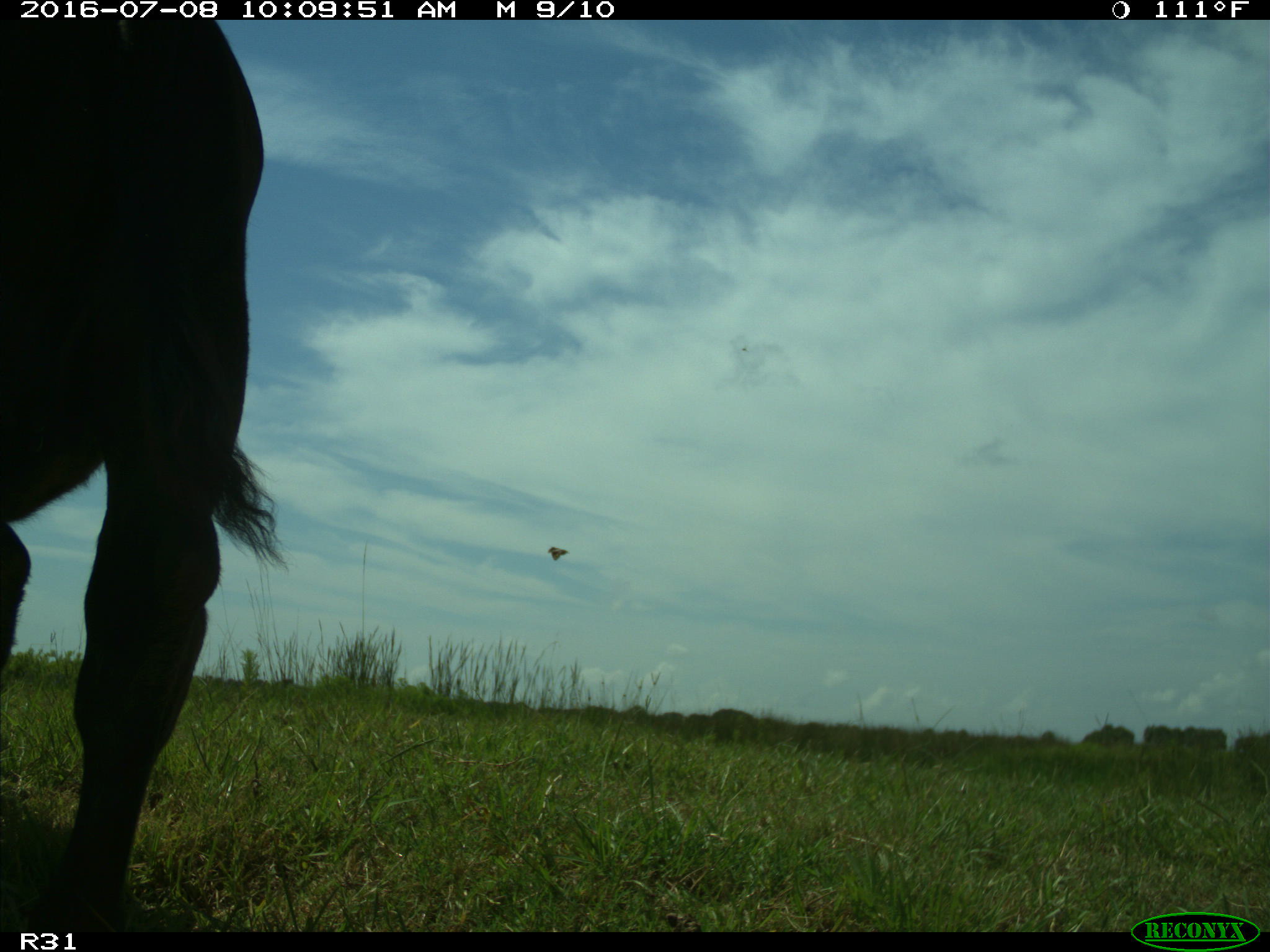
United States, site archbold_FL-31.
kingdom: Animalia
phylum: Chordata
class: Mammalia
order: Artiodactyla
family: Bovidae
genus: Bos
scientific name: Bos taurus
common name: domestic cow